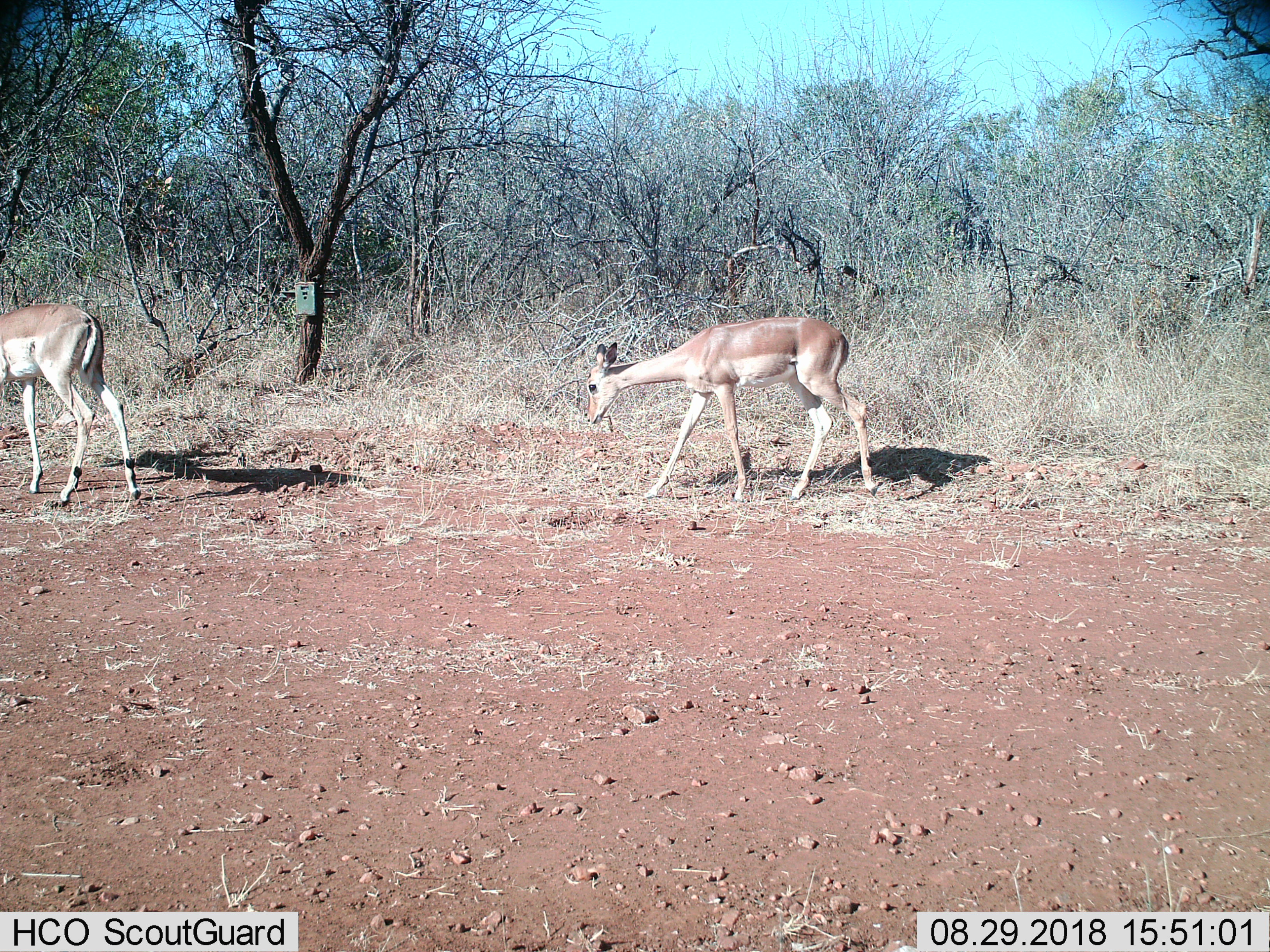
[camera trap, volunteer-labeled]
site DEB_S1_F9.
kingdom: Animalia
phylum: Chordata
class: Mammalia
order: Artiodactyla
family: Bovidae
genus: Aepyceros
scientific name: Aepyceros melampus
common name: impala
Impala (Aepyceros melampus), count 2. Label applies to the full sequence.